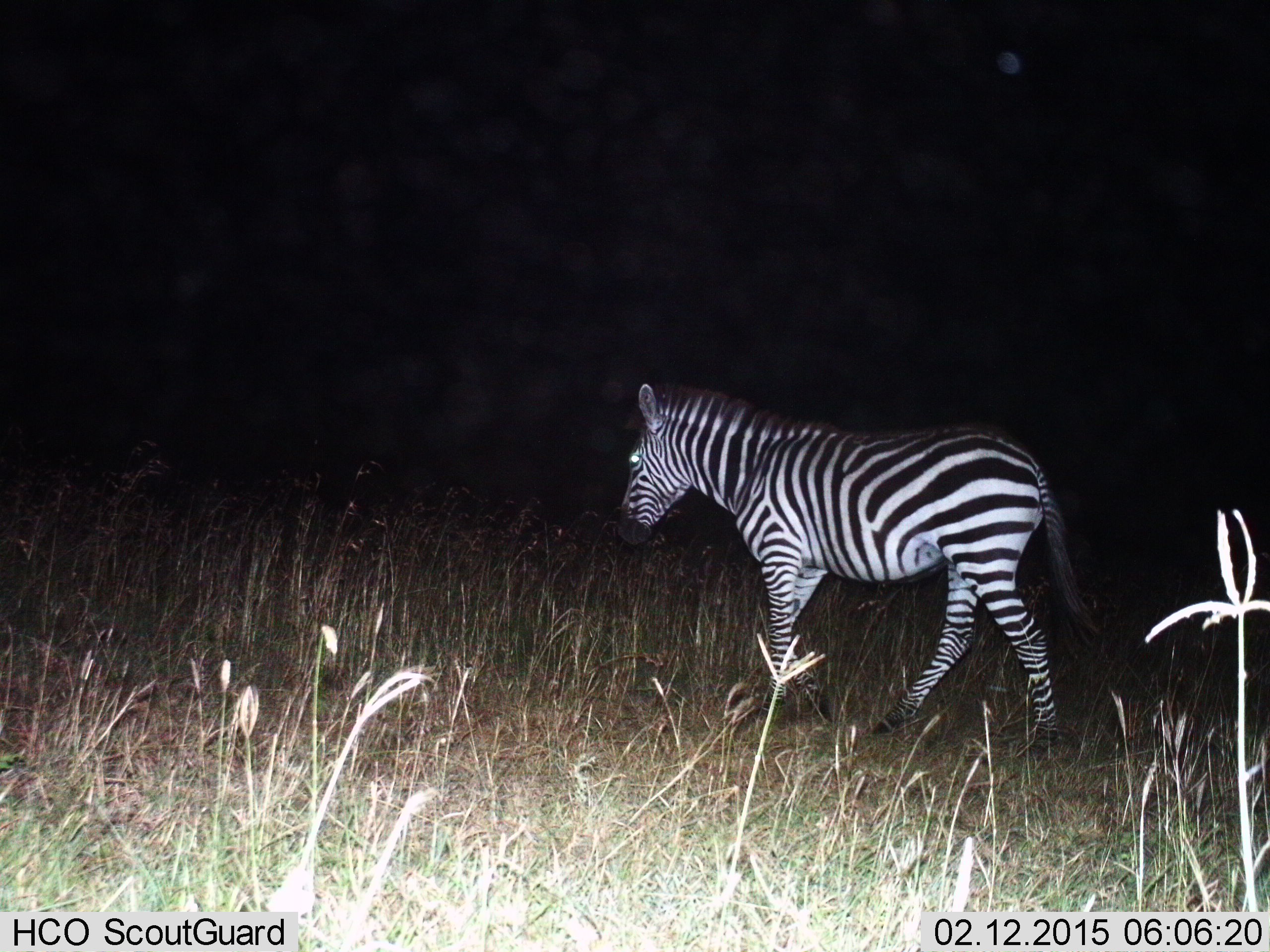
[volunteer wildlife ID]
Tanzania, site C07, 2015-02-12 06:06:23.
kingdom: Animalia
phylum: Chordata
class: Mammalia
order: Perissodactyla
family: Equidae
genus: Equus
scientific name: Equus quagga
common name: plains zebra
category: zebra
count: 1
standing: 40%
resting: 0%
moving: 60%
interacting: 0%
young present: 10%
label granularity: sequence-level